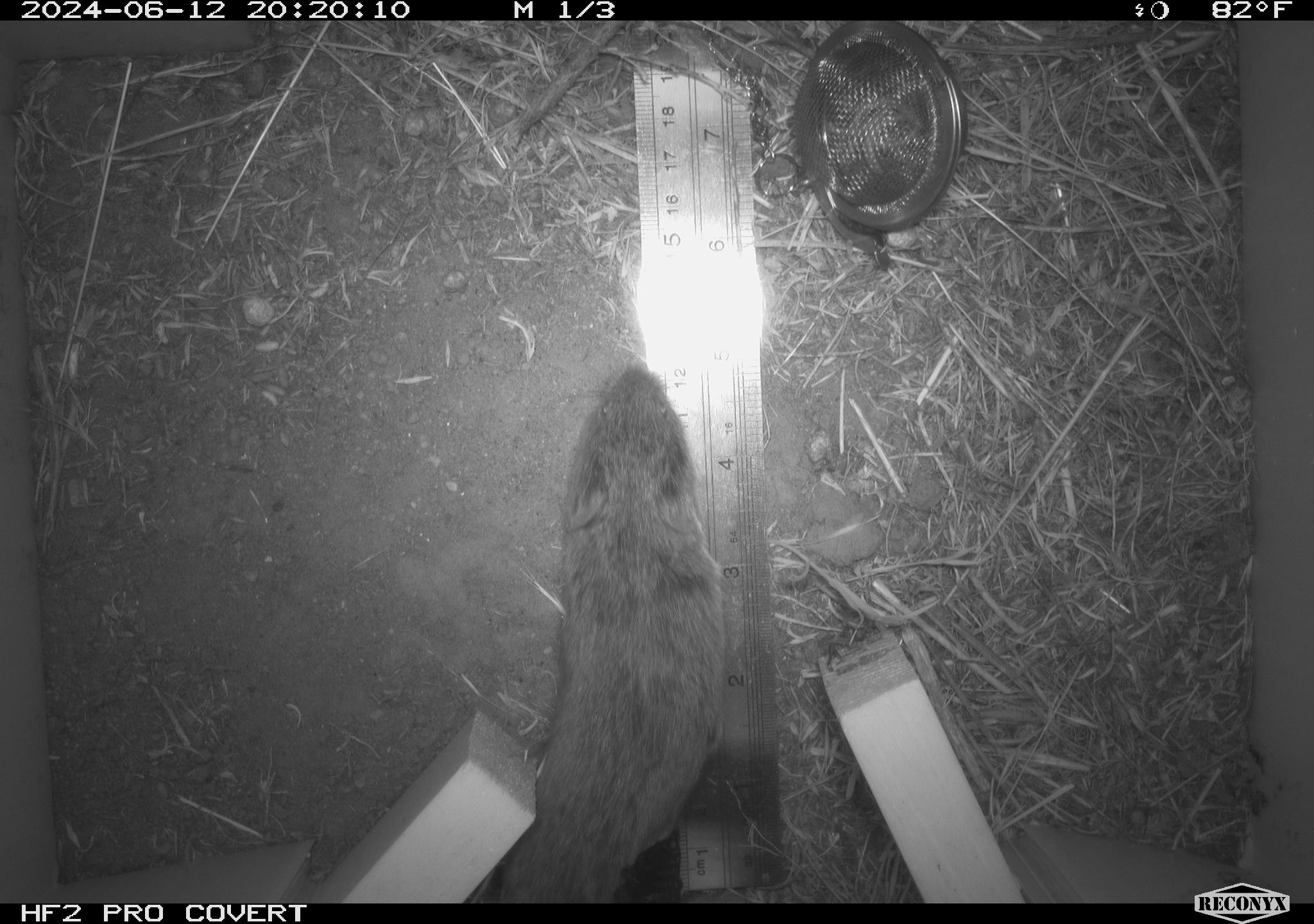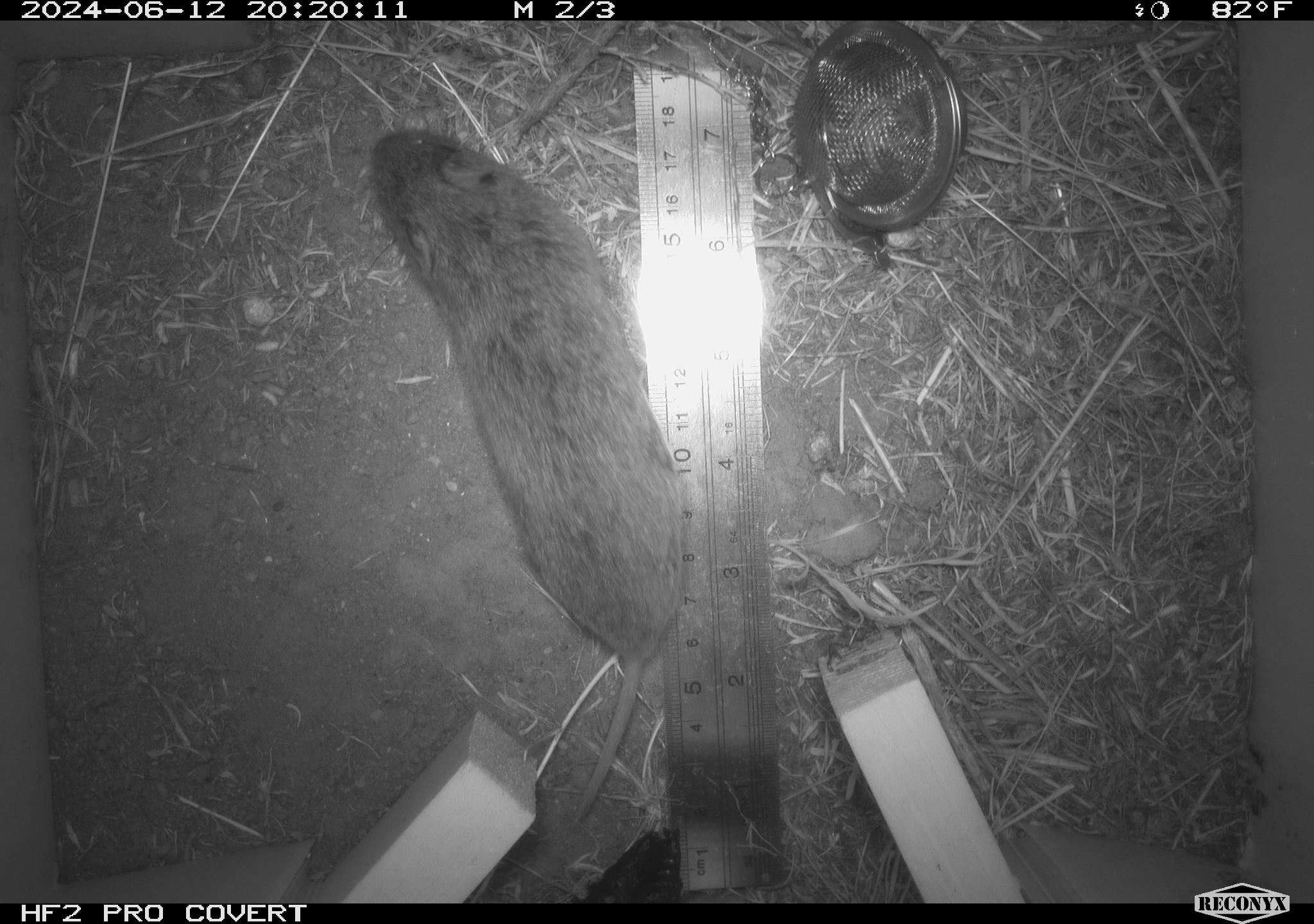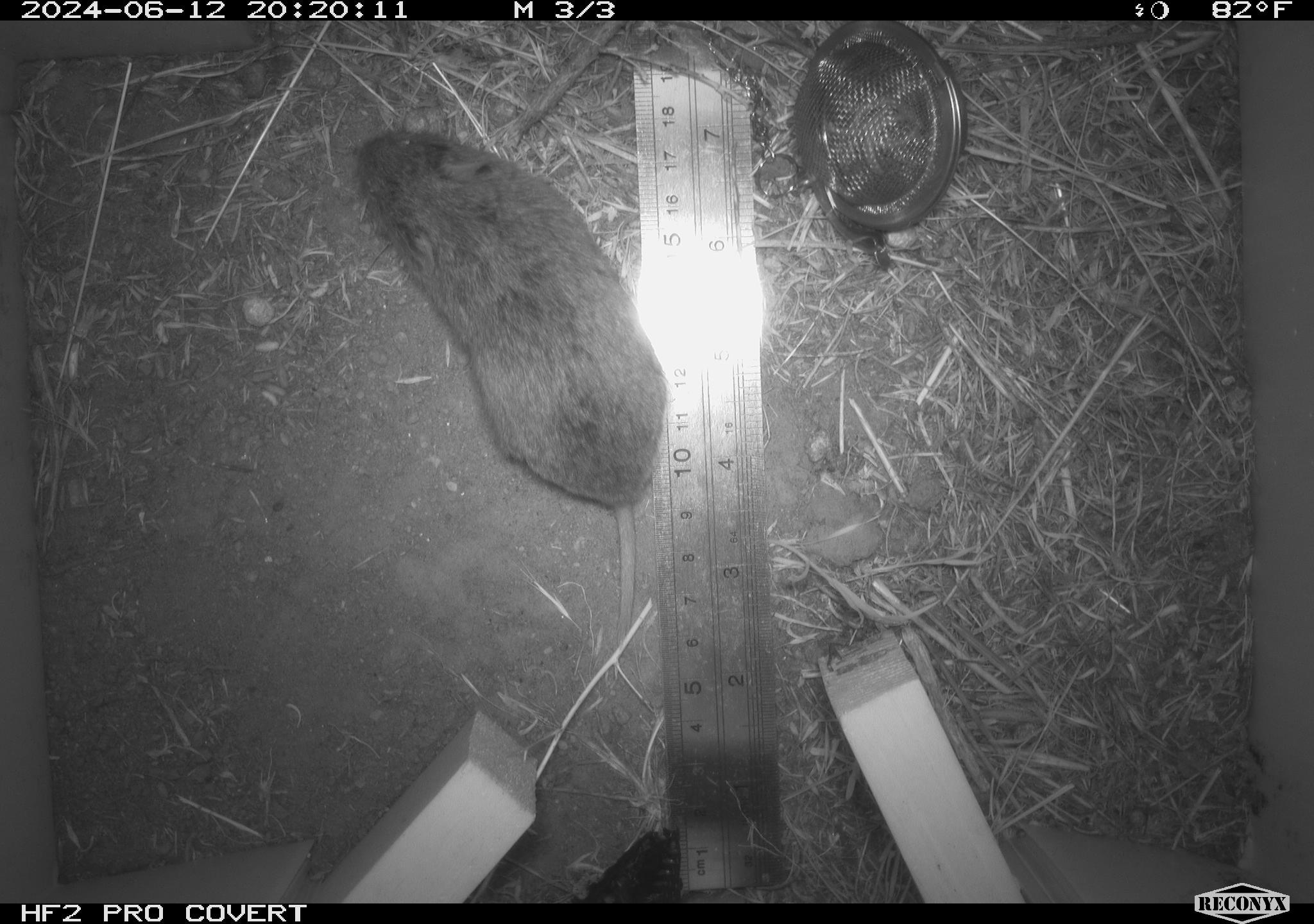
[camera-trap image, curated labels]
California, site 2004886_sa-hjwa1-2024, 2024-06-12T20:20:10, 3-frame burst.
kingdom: Animalia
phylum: Chordata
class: Mammalia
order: Rodentia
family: Cricetidae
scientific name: Cricetidae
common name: hamsters, voles, lemmings, and allies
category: cricetidae family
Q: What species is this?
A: Cricetidae family (hamsters, voles, lemmings, and allies) (Cricetidae).